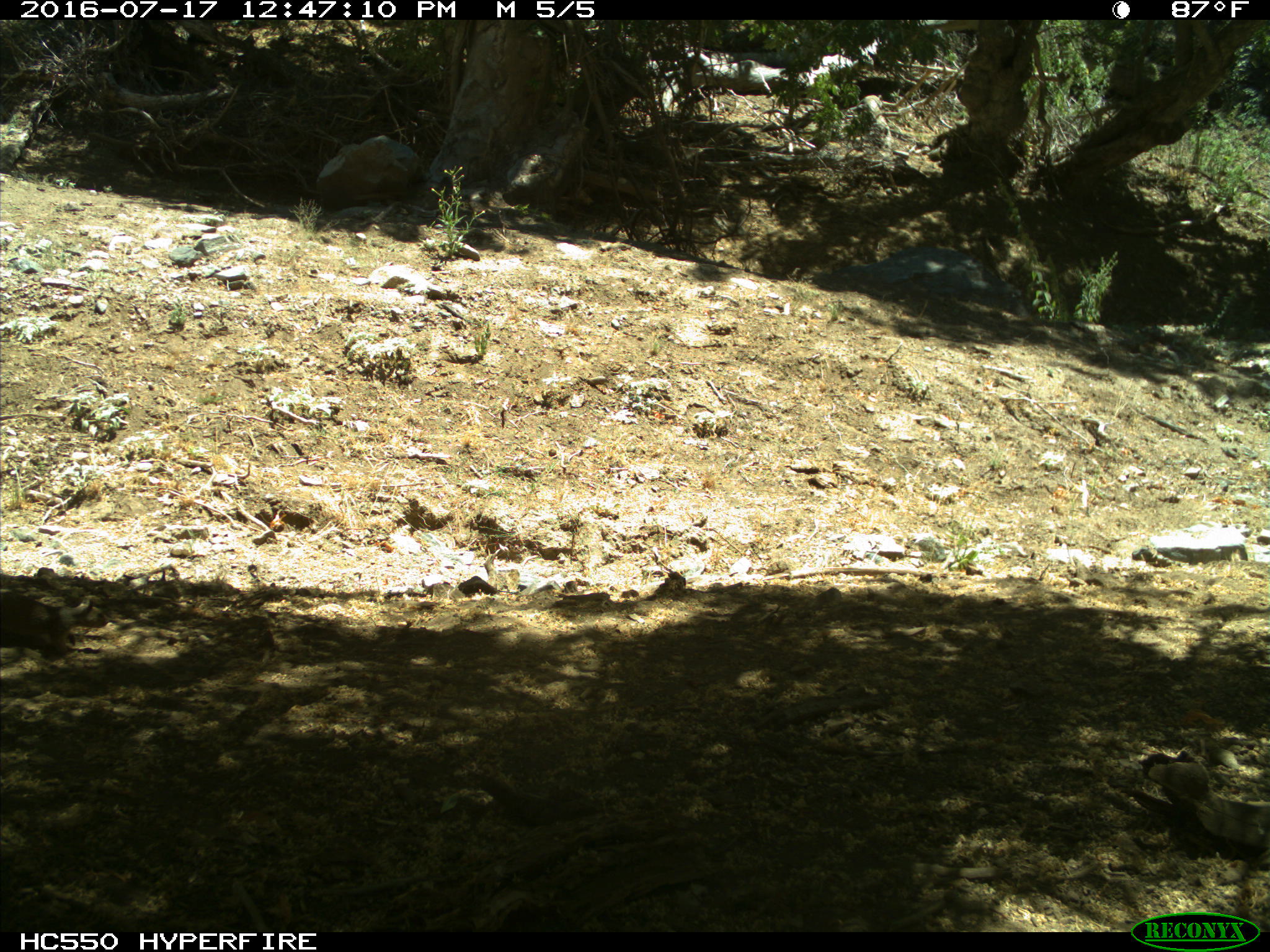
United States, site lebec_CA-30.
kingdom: Animalia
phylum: Chordata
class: Mammalia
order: Rodentia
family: Sciuridae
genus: Otospermophilus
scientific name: Otospermophilus beecheyi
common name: california ground squirrel